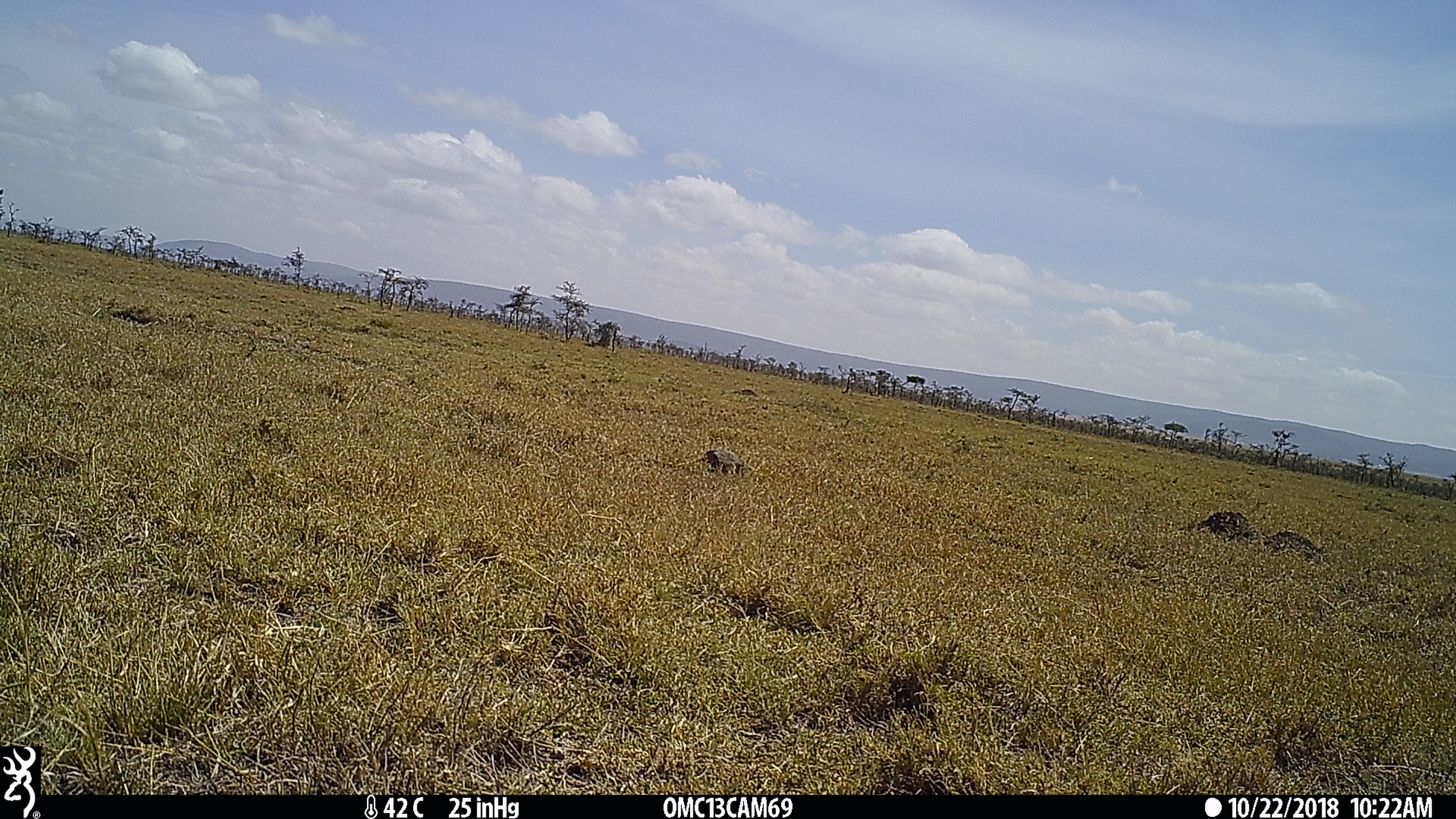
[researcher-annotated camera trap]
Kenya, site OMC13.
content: unidentified animal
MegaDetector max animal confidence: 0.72